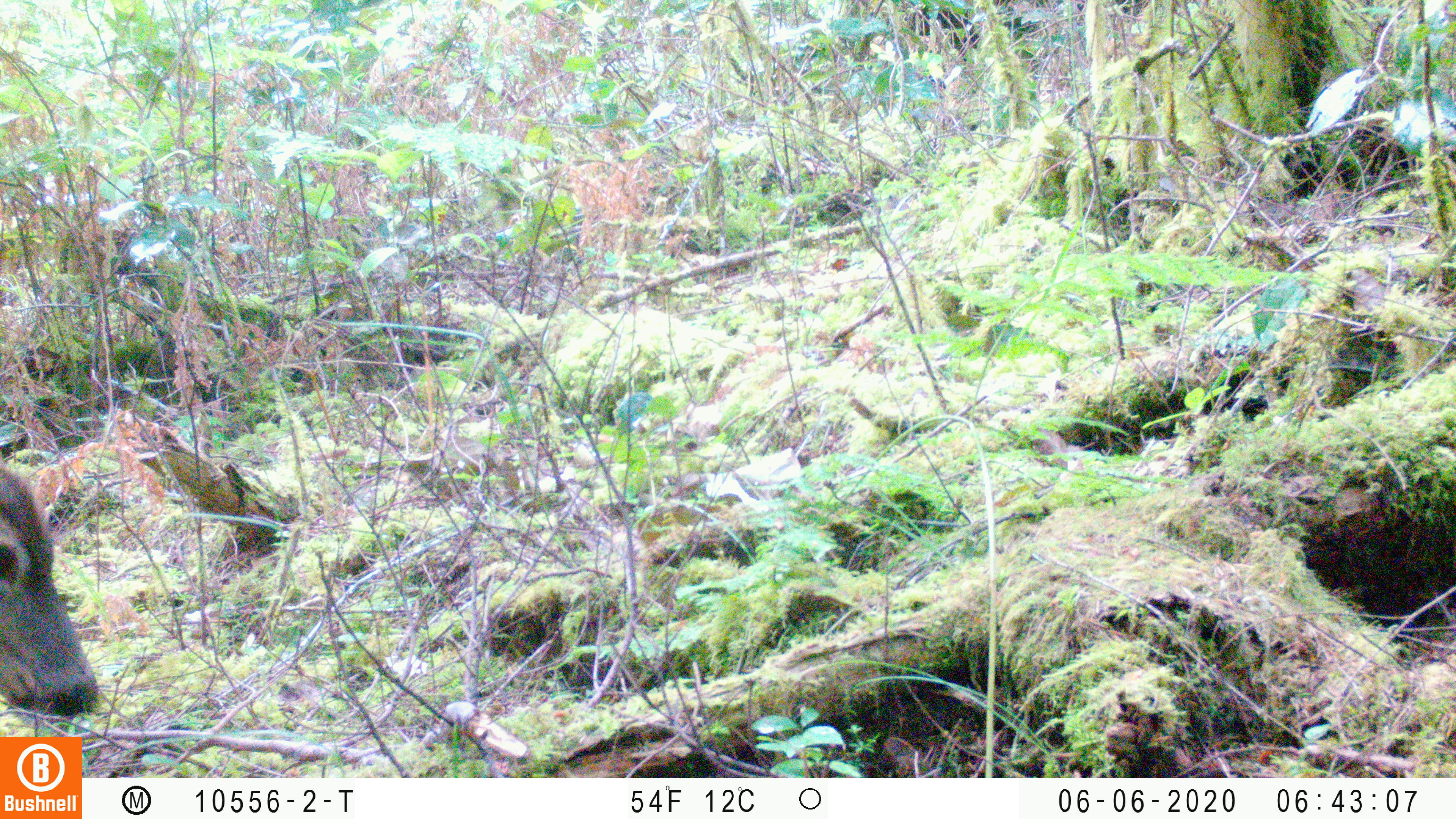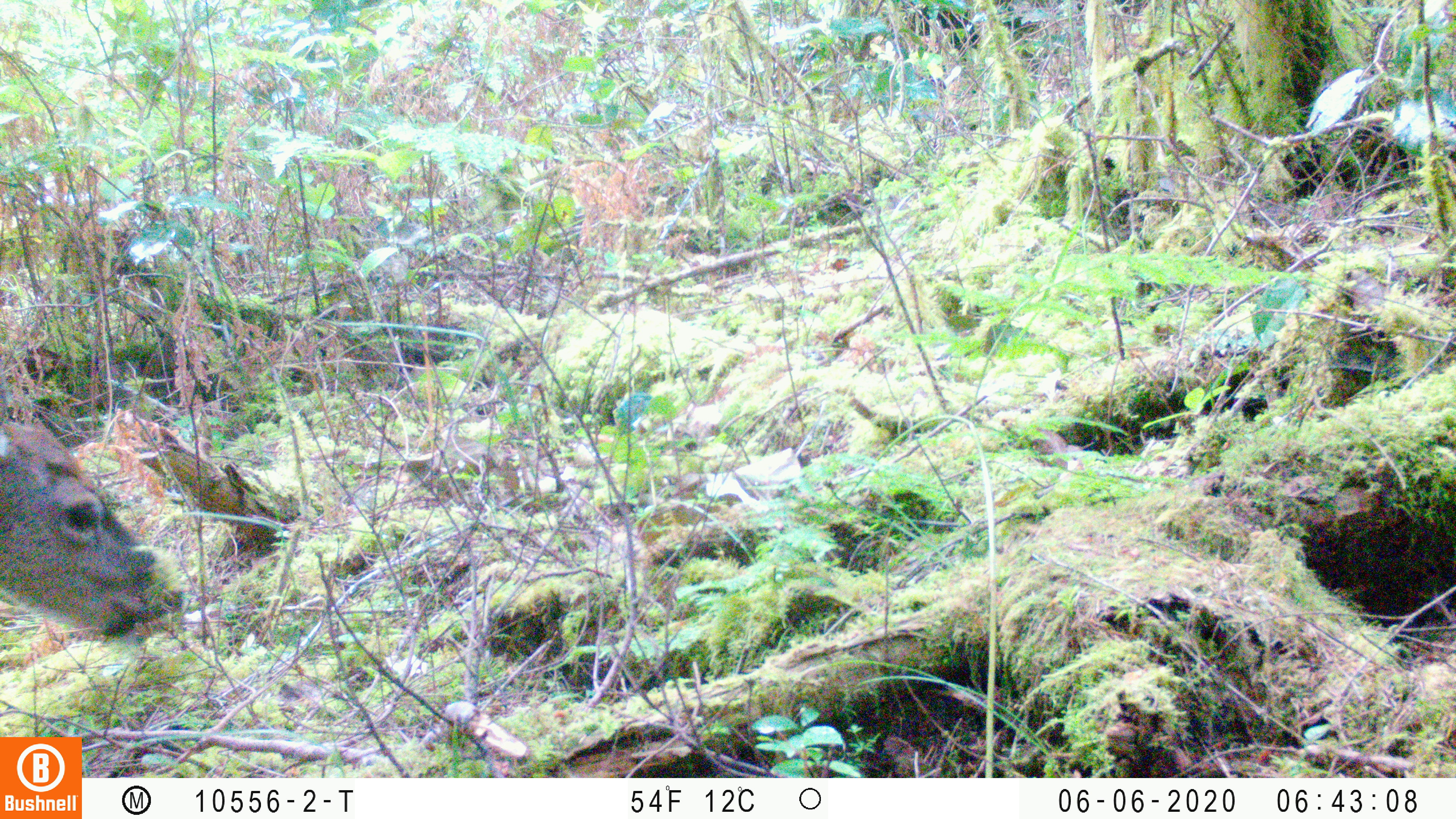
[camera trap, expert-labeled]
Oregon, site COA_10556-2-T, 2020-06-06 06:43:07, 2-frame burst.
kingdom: Animalia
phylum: Chordata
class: Mammalia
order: Artiodactyla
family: Cervidae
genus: Odocoileus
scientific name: Odocoileus hemionus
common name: black-tailed deer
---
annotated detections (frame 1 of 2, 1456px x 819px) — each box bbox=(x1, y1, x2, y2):
black-tailed deer: bbox=(2, 448, 108, 727)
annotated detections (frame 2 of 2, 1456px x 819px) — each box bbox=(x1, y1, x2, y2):
black-tailed deer: bbox=(0, 408, 186, 651)